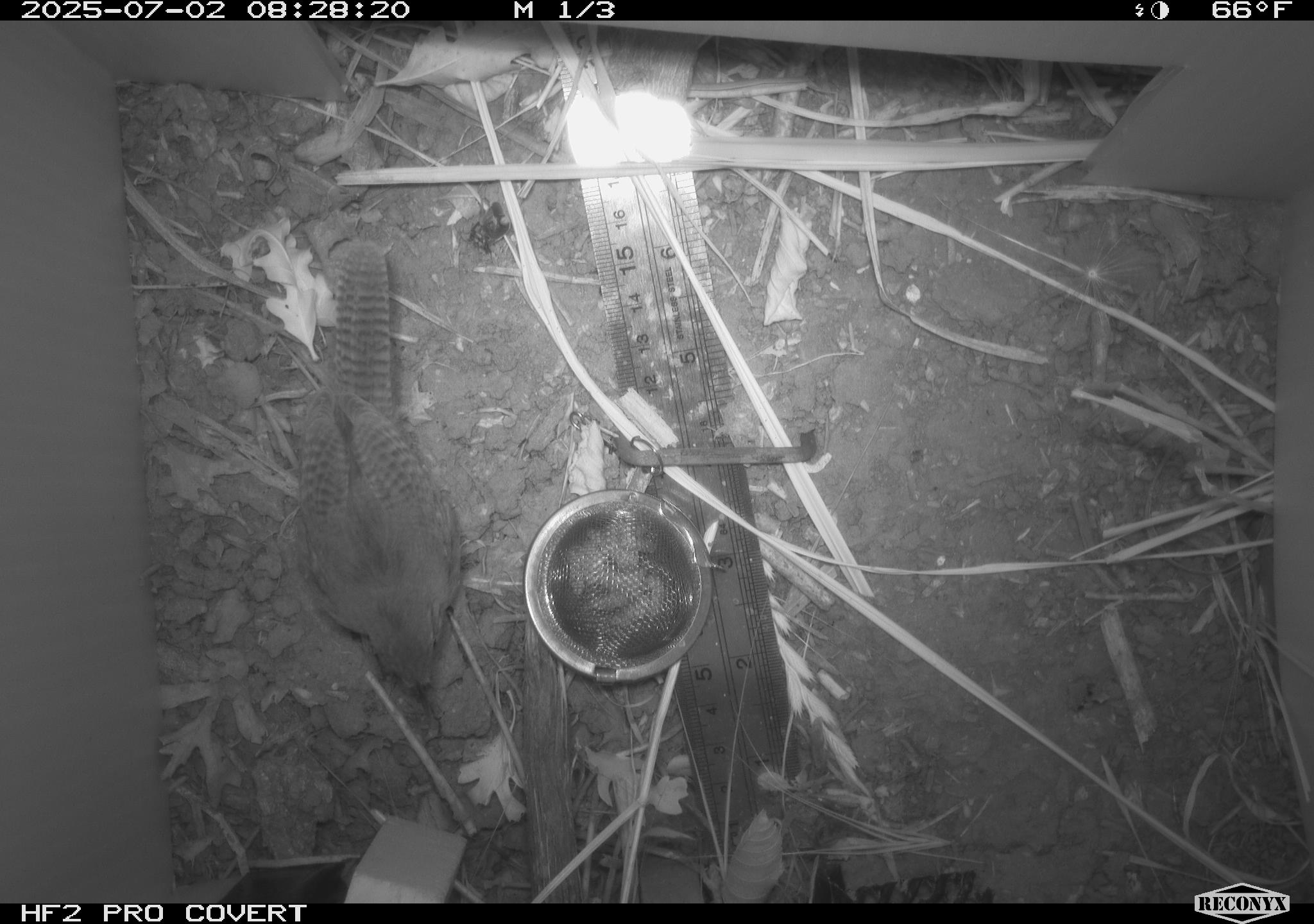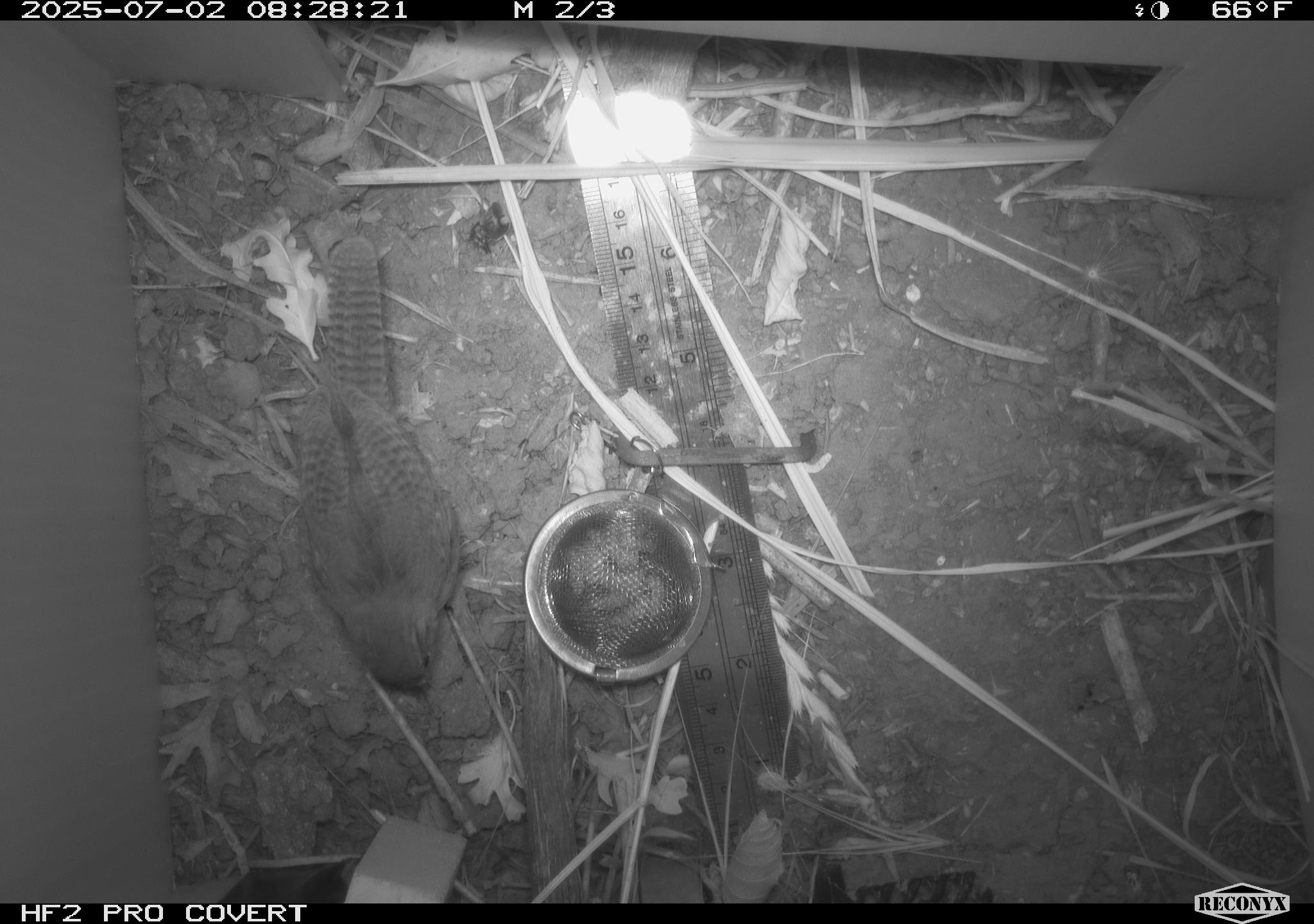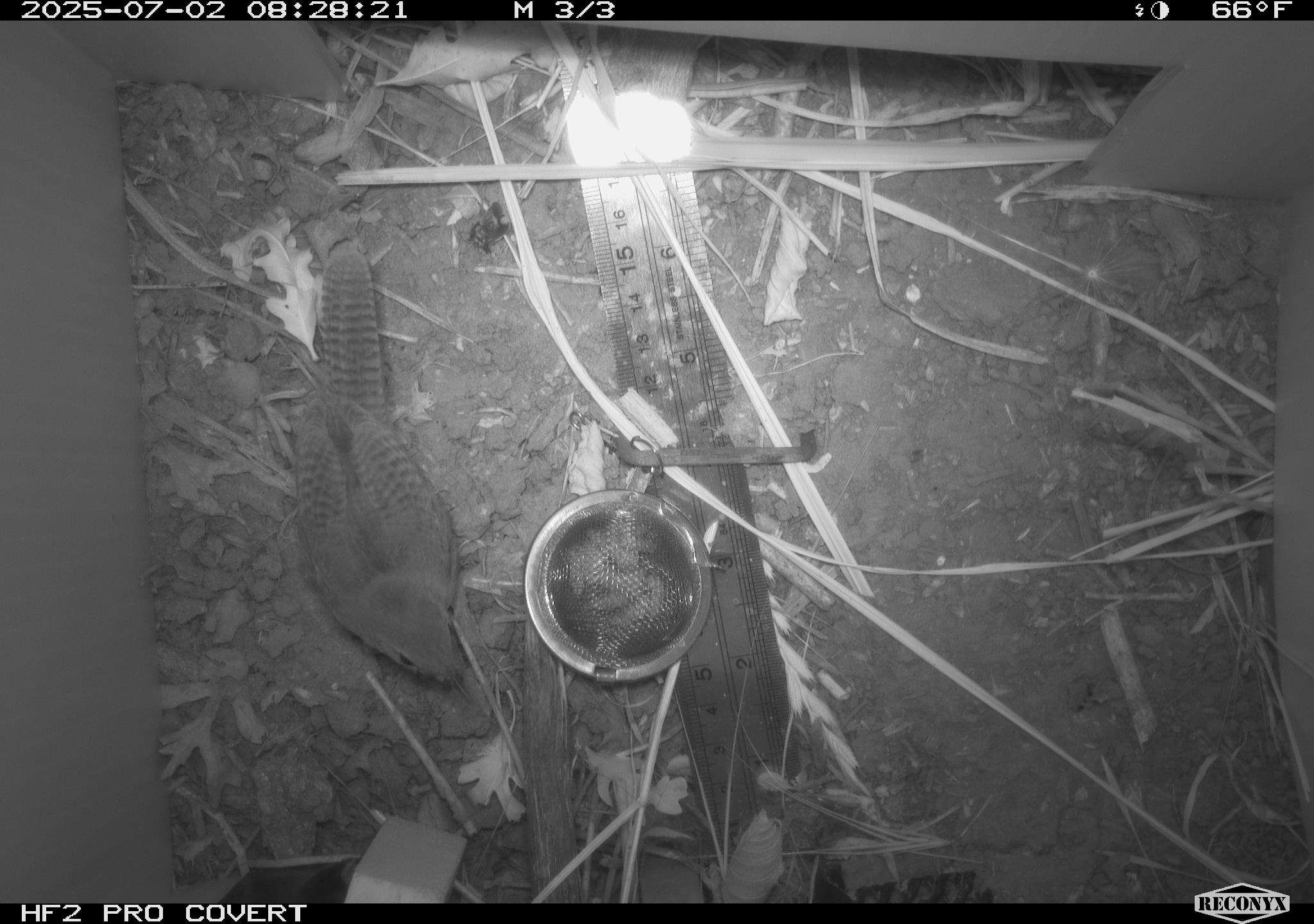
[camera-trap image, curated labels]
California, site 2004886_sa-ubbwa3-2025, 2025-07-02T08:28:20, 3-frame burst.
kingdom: Animalia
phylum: Chordata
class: Aves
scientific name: Aves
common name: bird